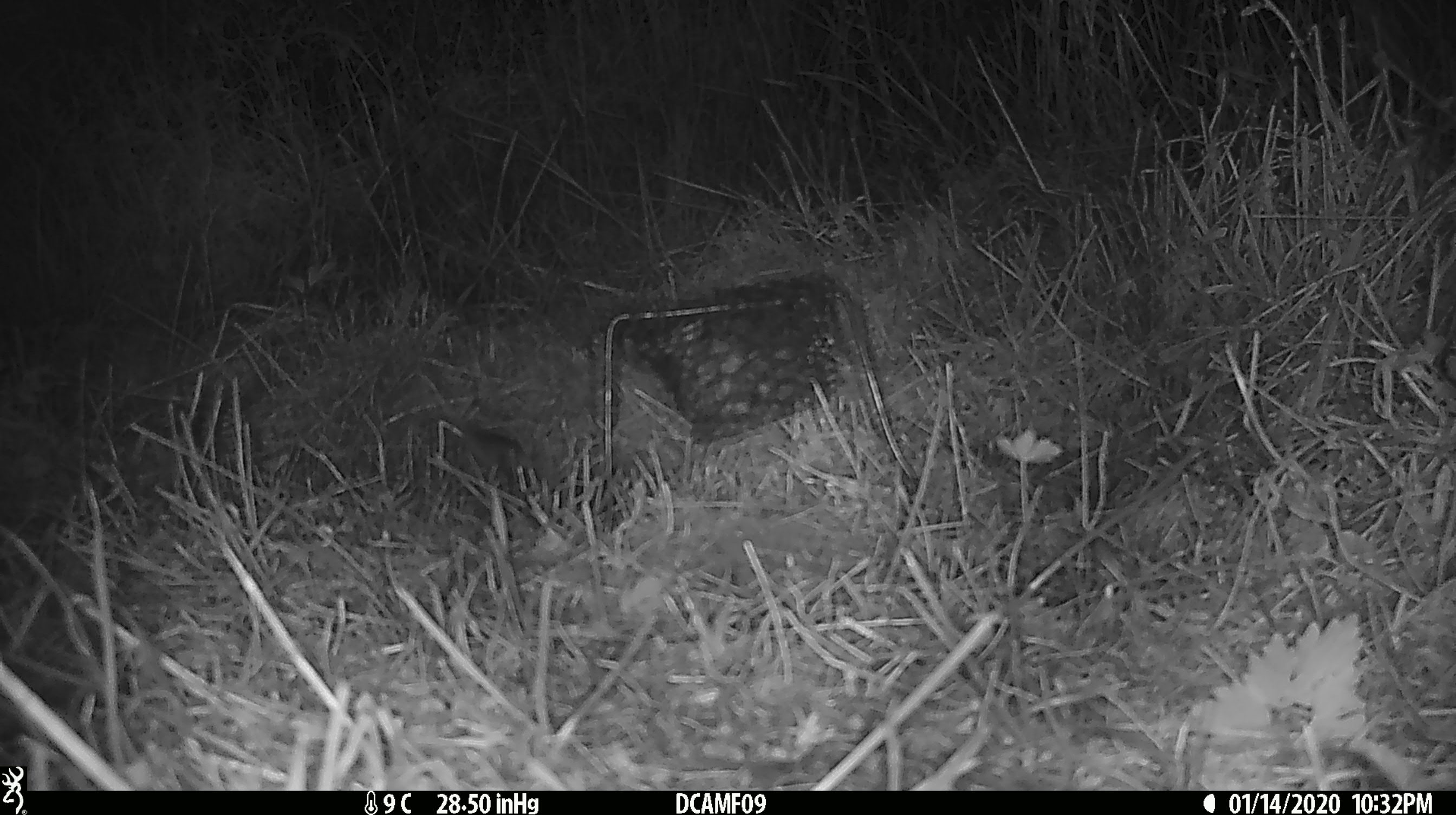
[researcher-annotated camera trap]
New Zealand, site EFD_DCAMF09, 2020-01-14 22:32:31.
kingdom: Animalia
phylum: Chordata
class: Mammalia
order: Rodentia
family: Muridae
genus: Mus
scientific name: Mus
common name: mouse